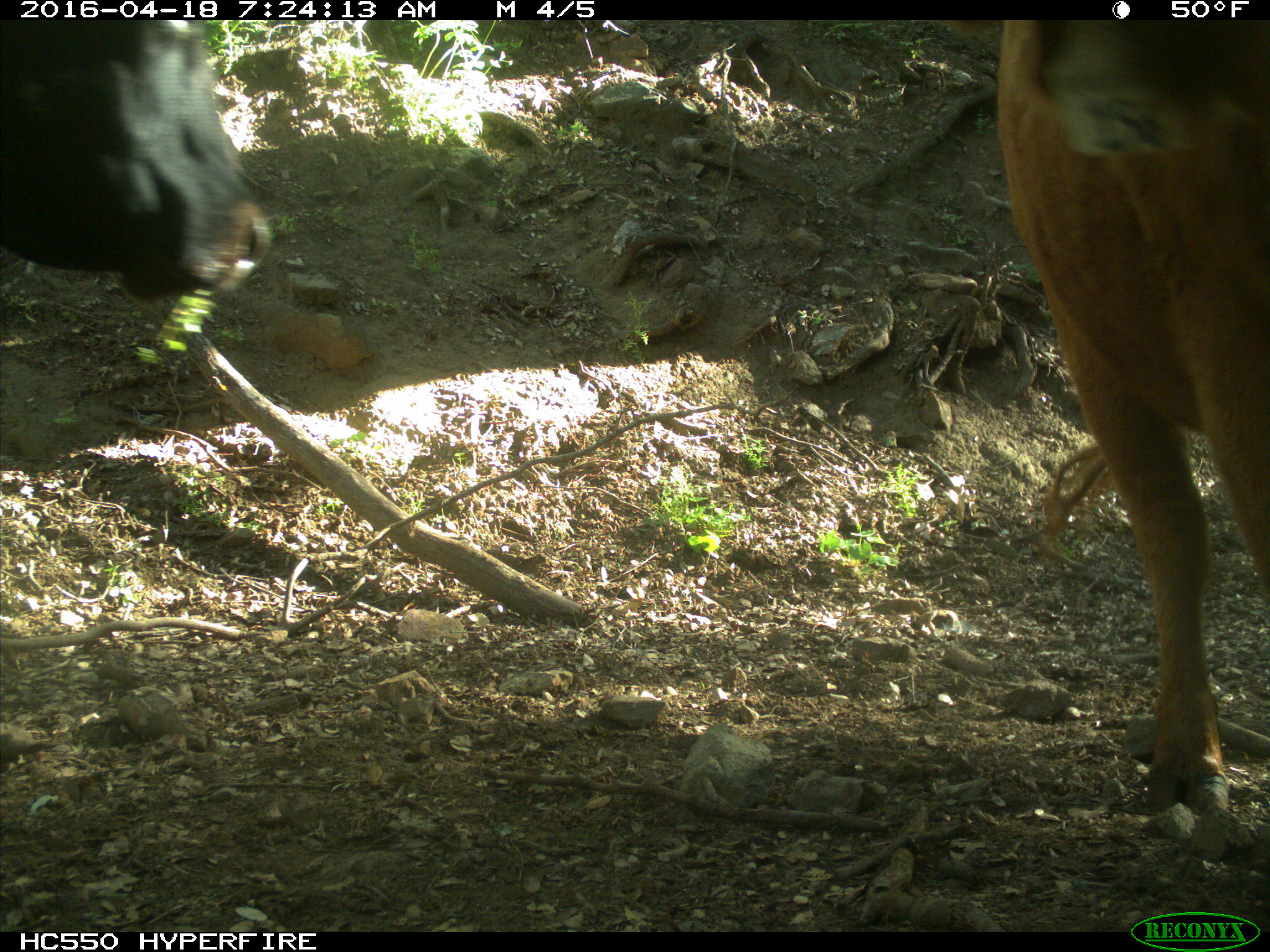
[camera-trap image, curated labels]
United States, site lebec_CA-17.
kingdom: Animalia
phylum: Chordata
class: Mammalia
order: Artiodactyla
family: Bovidae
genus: Bos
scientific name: Bos taurus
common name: domestic cow